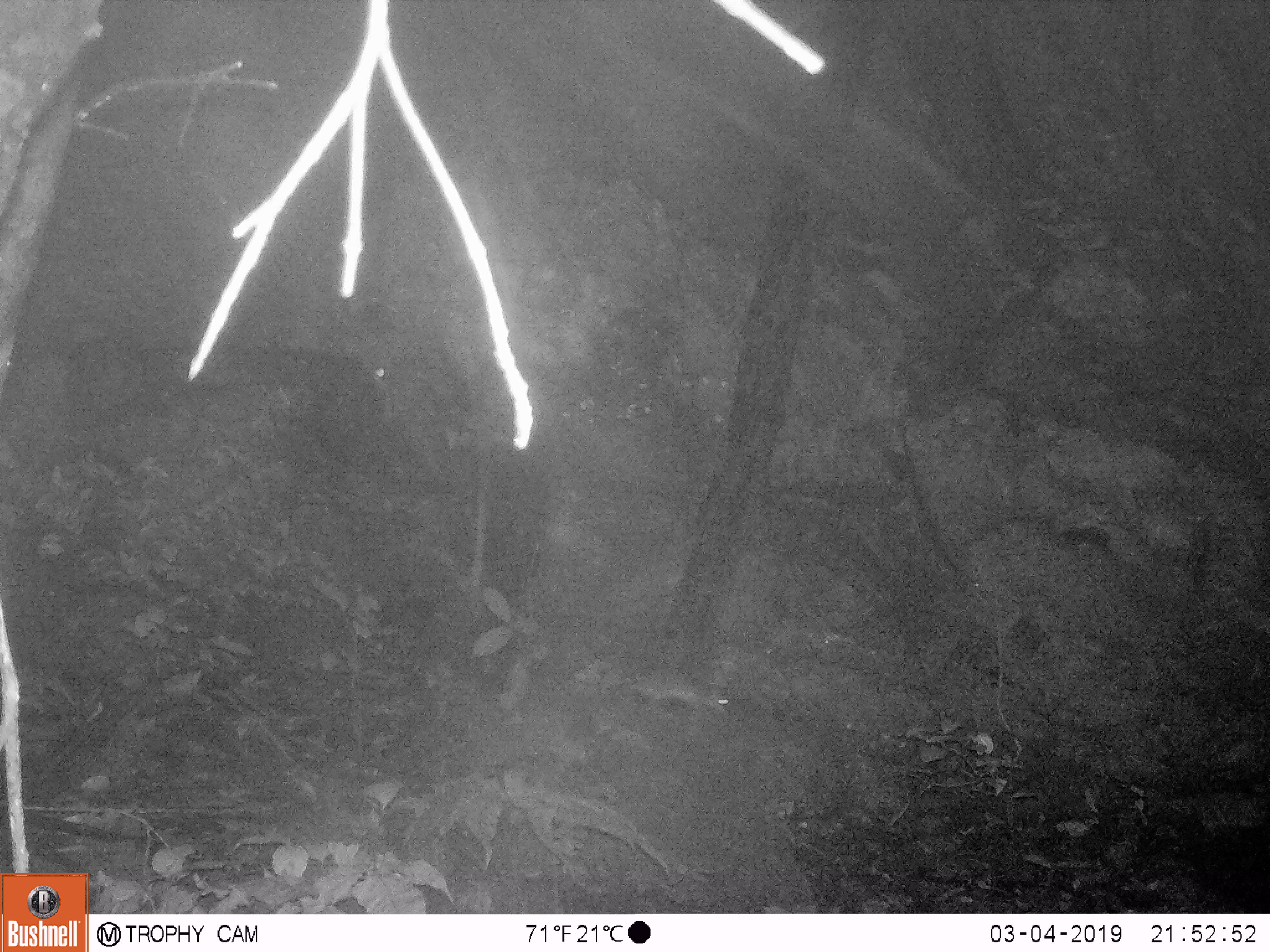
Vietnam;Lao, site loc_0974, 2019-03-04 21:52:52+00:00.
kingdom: Animalia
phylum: Chordata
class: Mammalia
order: Rodentia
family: Muridae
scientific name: Muridae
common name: old-world mice and rats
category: unidentified murid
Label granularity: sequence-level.